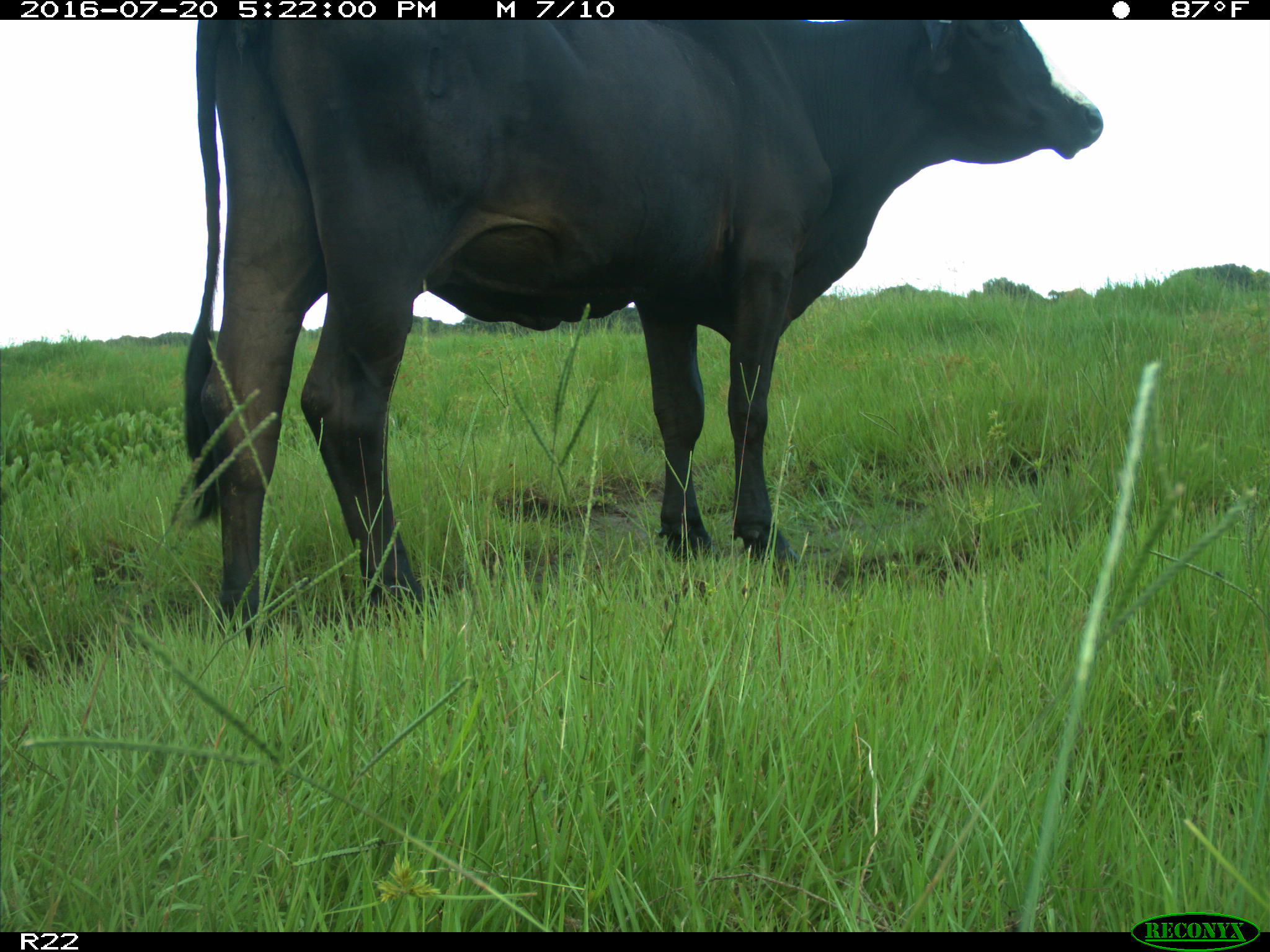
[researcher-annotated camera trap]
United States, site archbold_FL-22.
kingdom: Animalia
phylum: Chordata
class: Mammalia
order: Artiodactyla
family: Bovidae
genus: Bos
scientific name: Bos taurus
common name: domestic cow